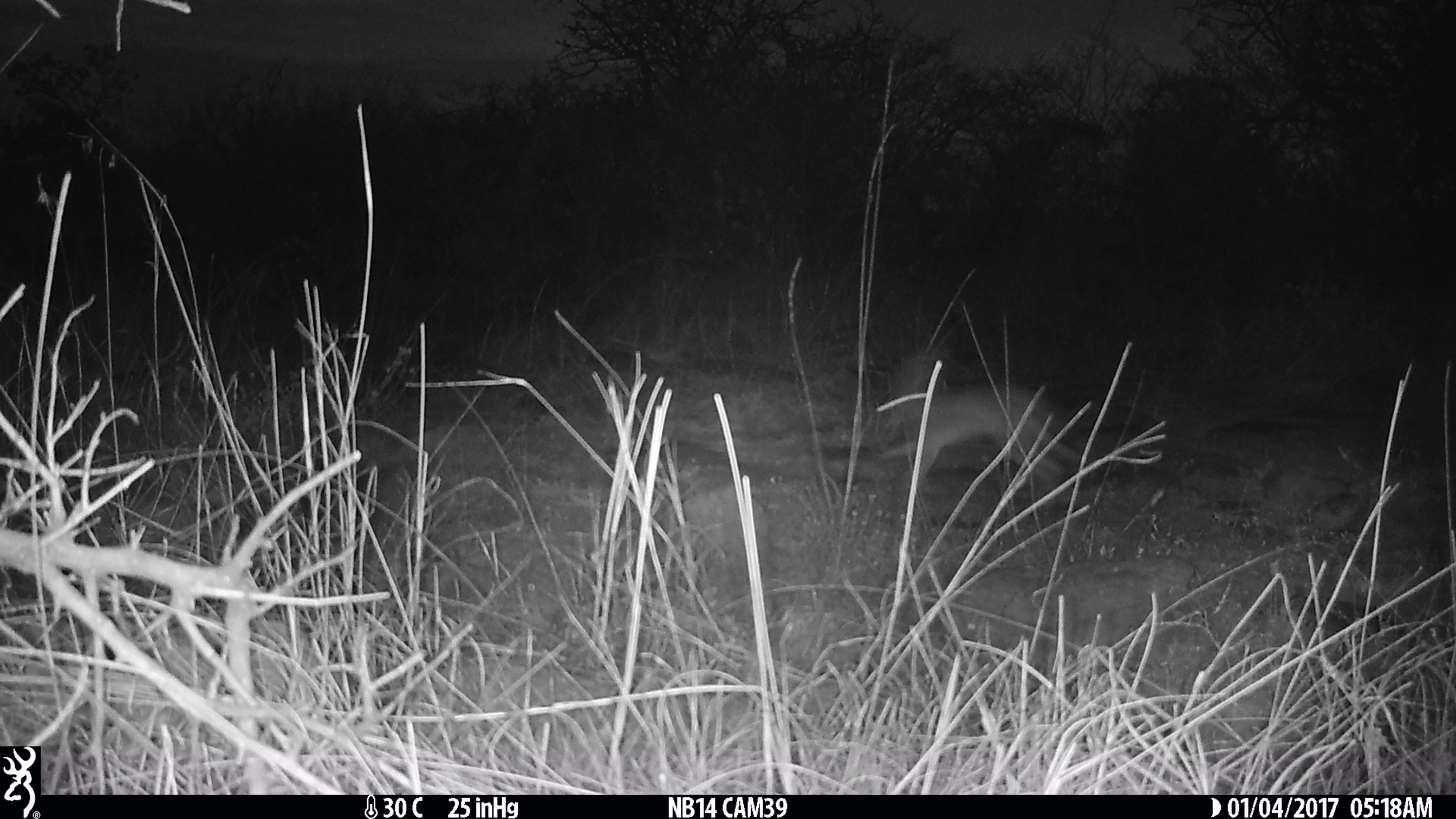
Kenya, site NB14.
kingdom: Animalia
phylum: Chordata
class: Mammalia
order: Lagomorpha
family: Leporidae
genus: Lepus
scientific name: Lepus capensis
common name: cape hare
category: hare